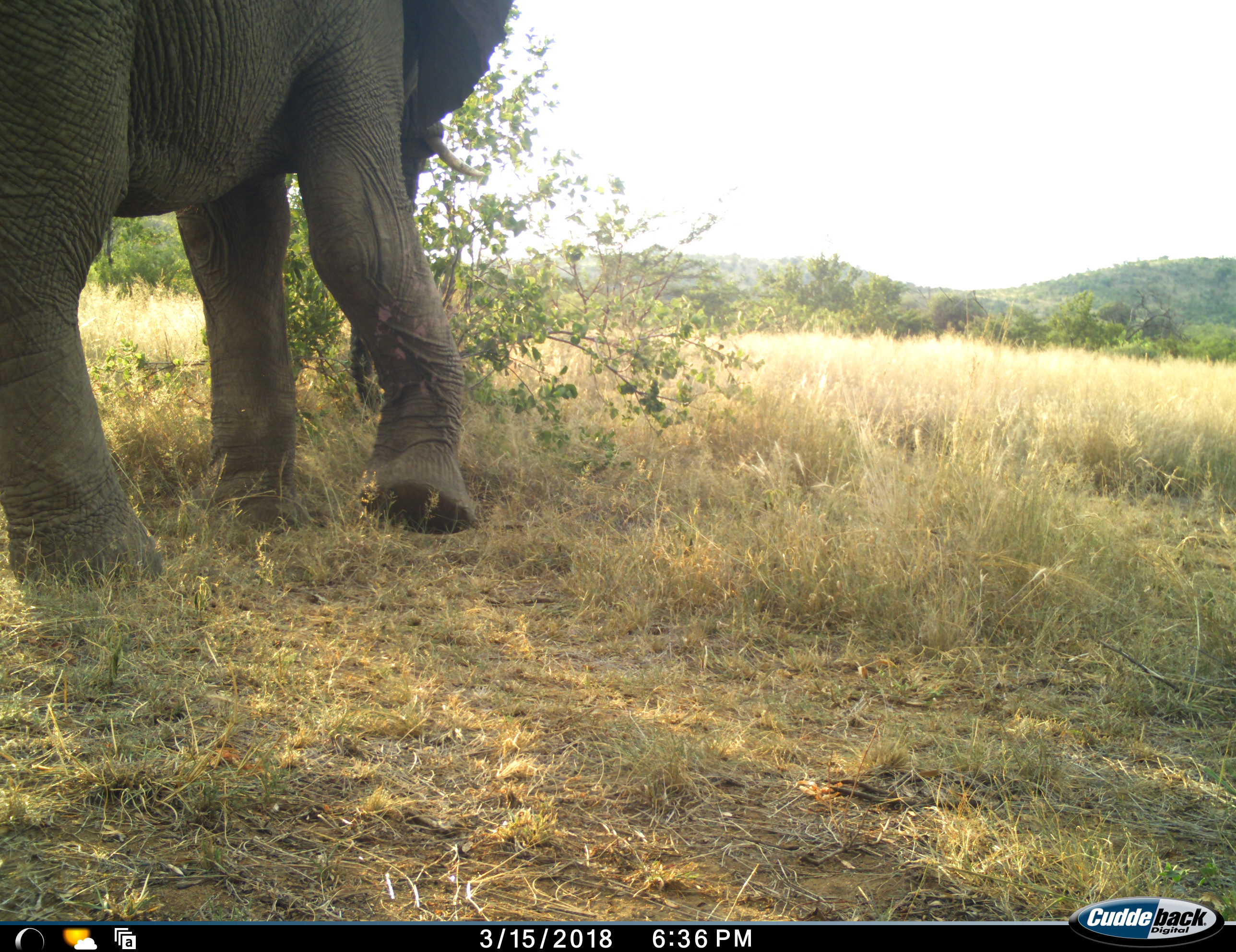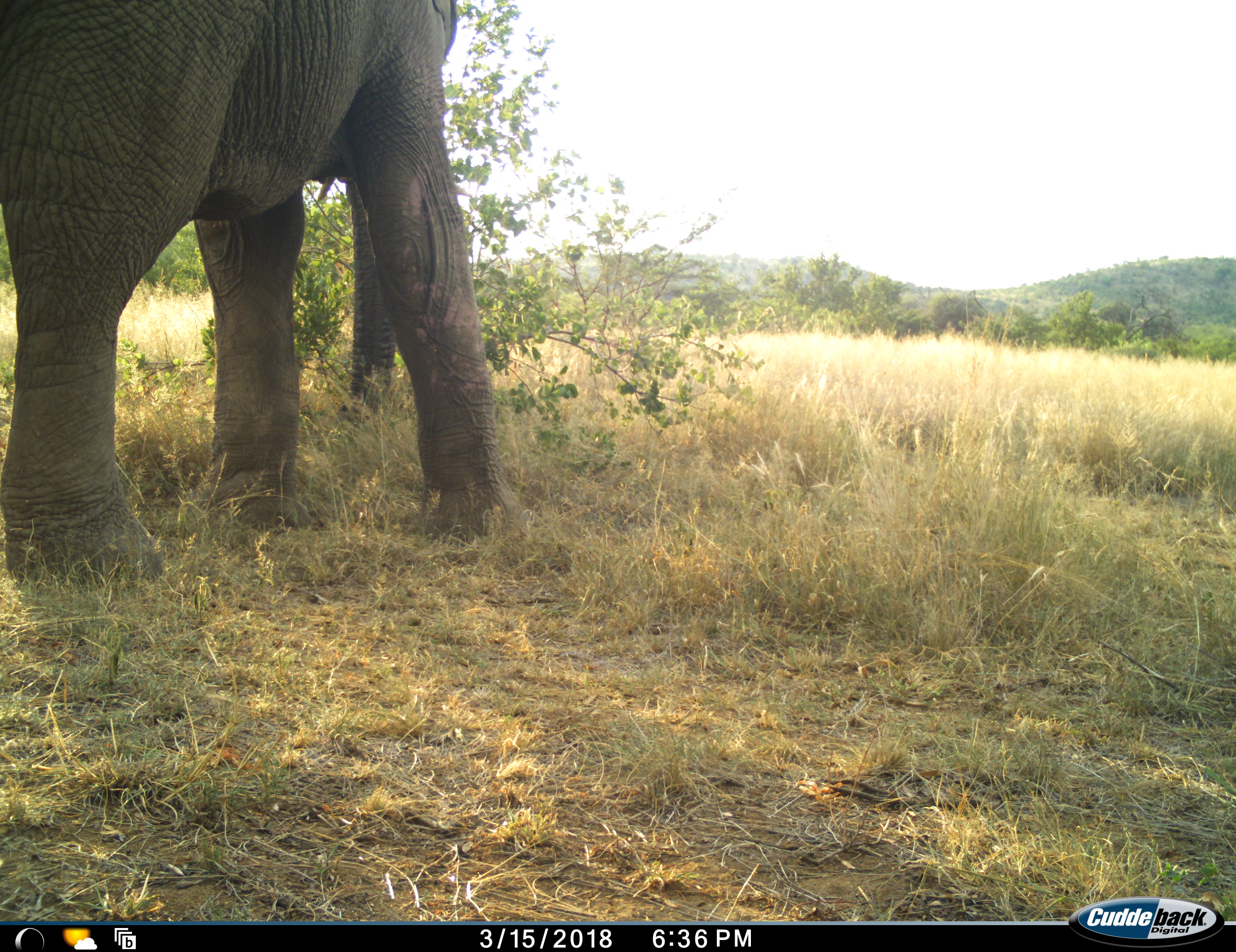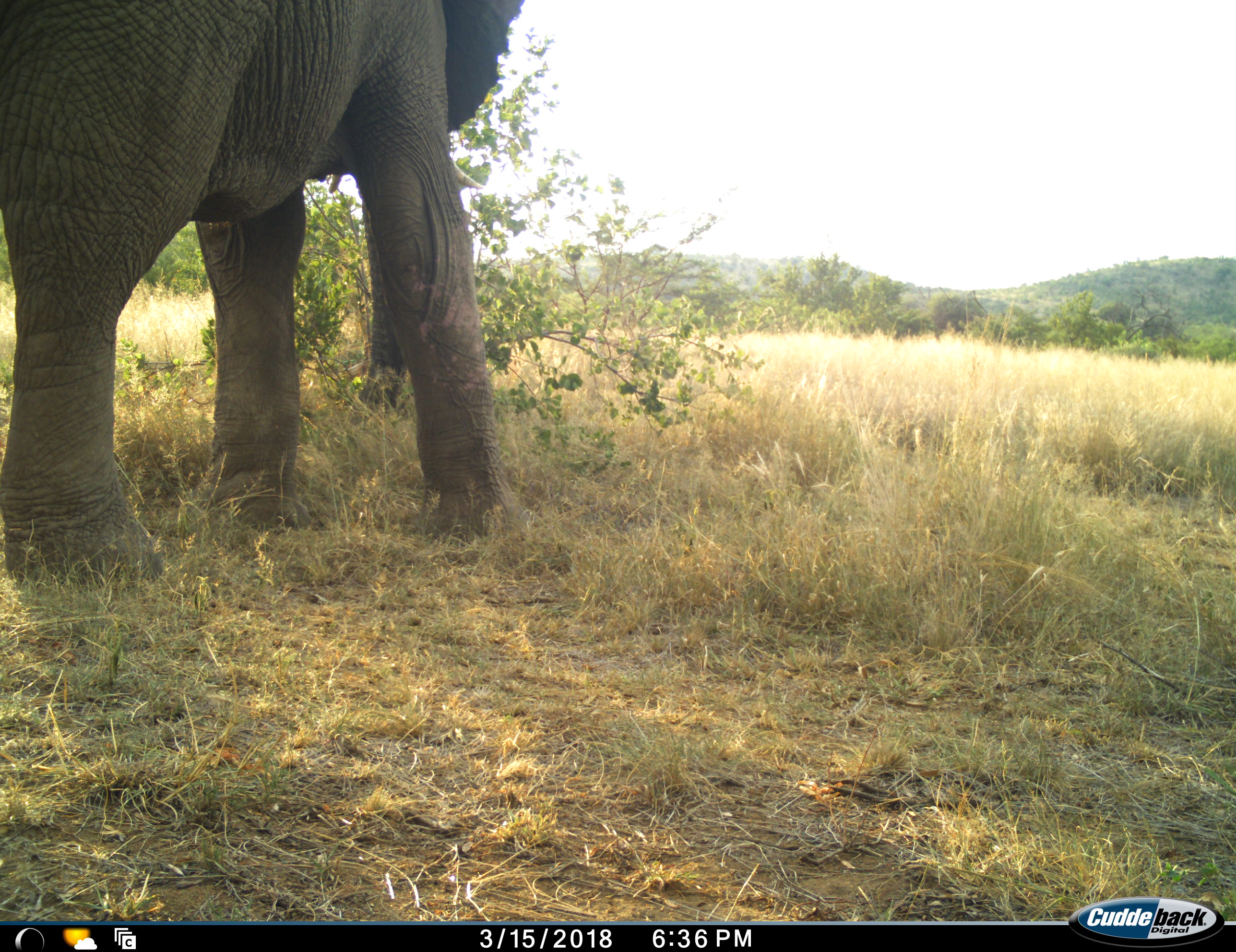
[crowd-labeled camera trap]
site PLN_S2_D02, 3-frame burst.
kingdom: Animalia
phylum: Chordata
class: Mammalia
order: Proboscidea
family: Elephantidae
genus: Loxodonta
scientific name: Loxodonta africana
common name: african bush elephant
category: elephant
Elephant (african bush elephant) (Loxodonta africana), count 1. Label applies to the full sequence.